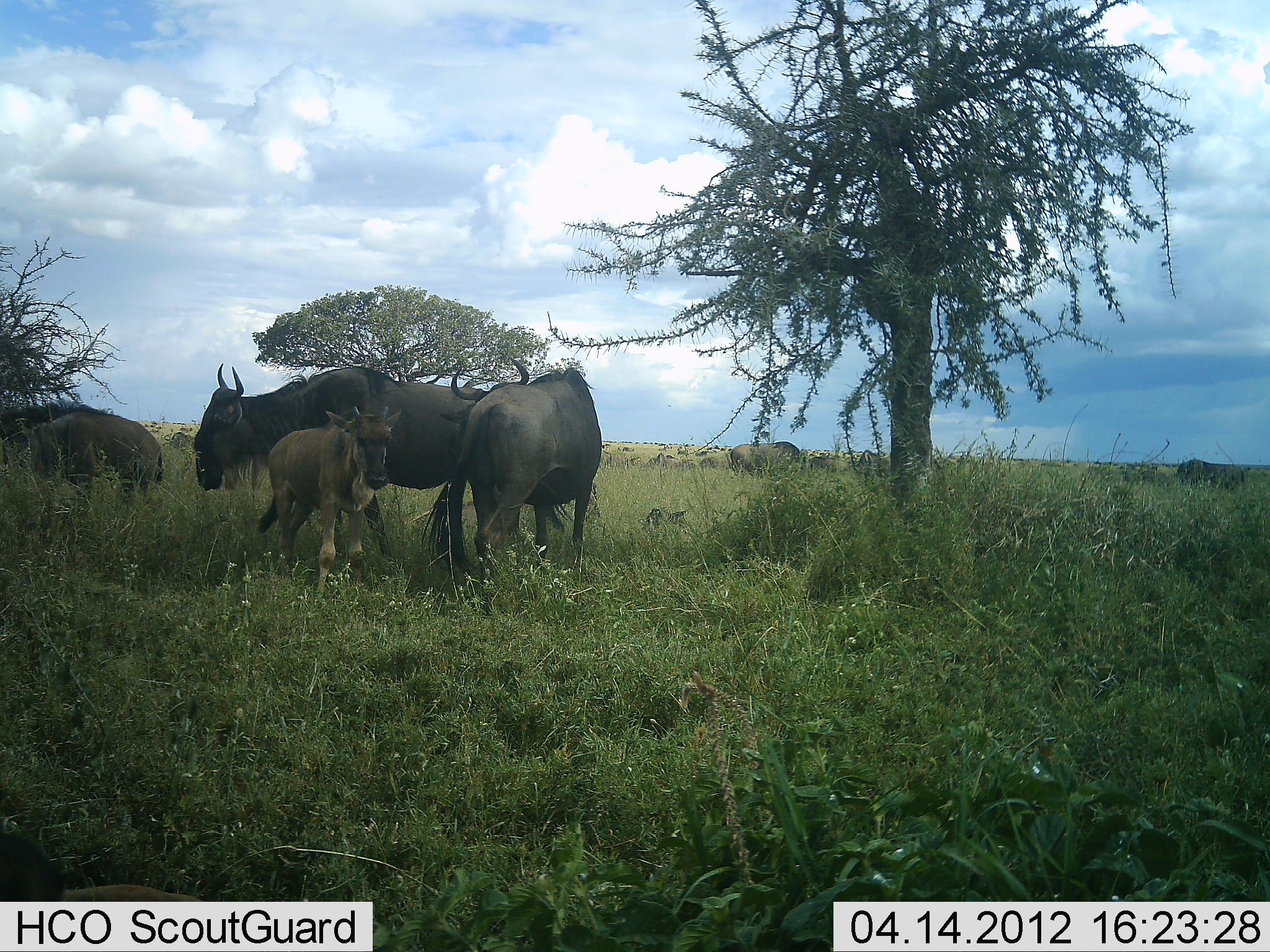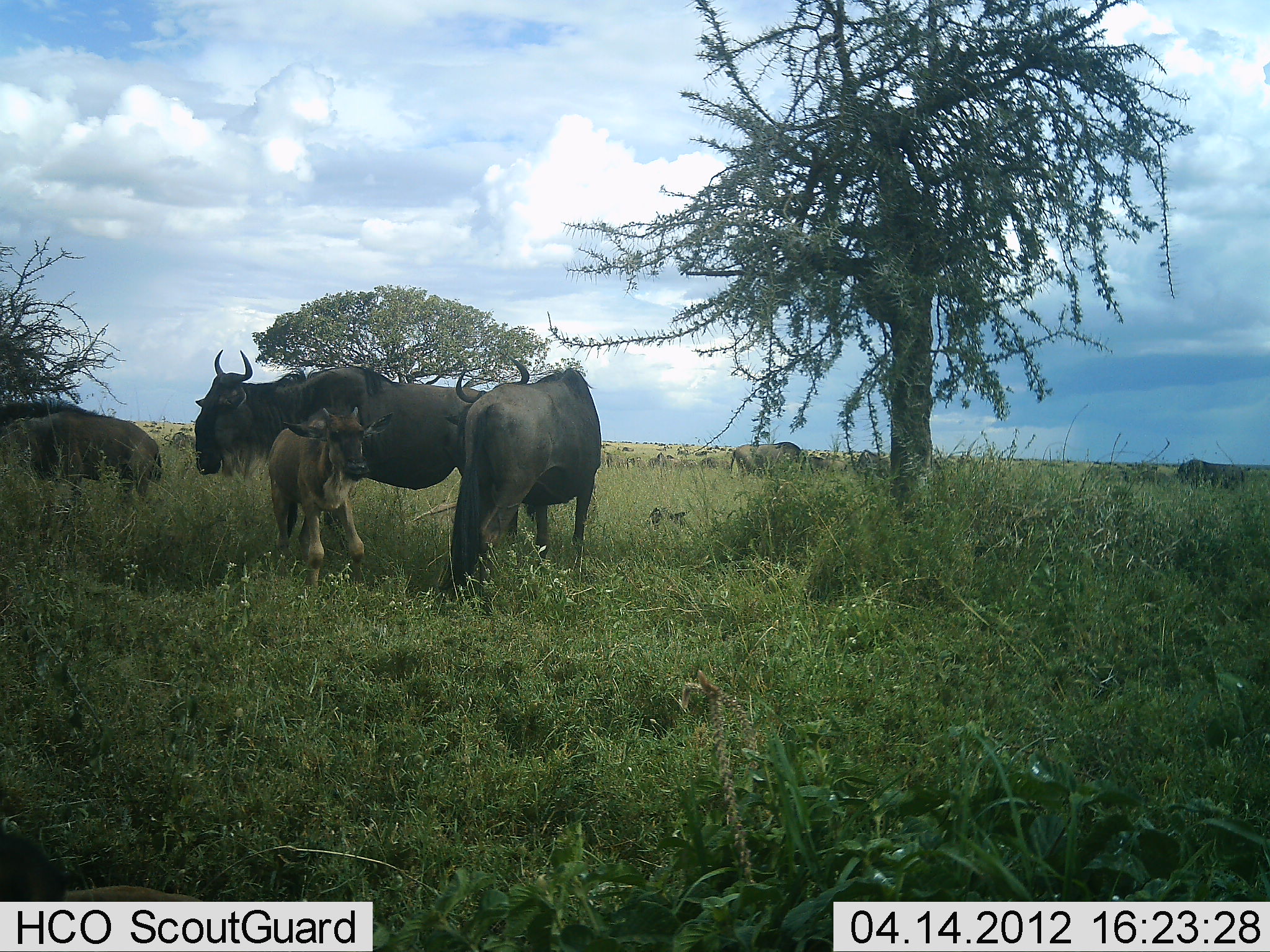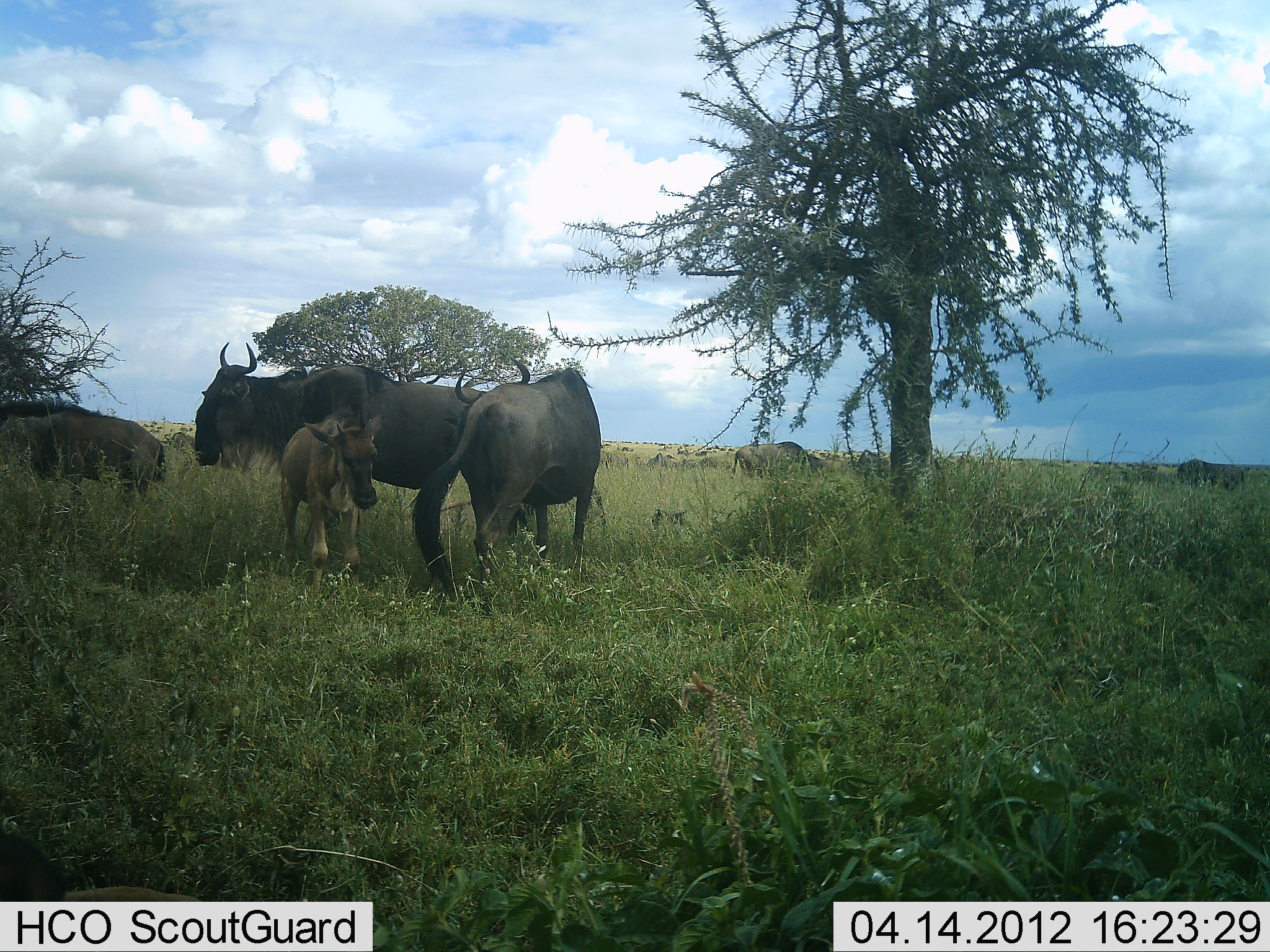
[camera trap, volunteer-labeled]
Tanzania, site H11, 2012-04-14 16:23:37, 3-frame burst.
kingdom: Animalia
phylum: Chordata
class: Mammalia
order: Artiodactyla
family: Bovidae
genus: Connochaetes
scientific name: Connochaetes taurinus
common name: blue wildebeest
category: wildebeest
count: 6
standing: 74%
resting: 16%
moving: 16%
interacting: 21%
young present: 95%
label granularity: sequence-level